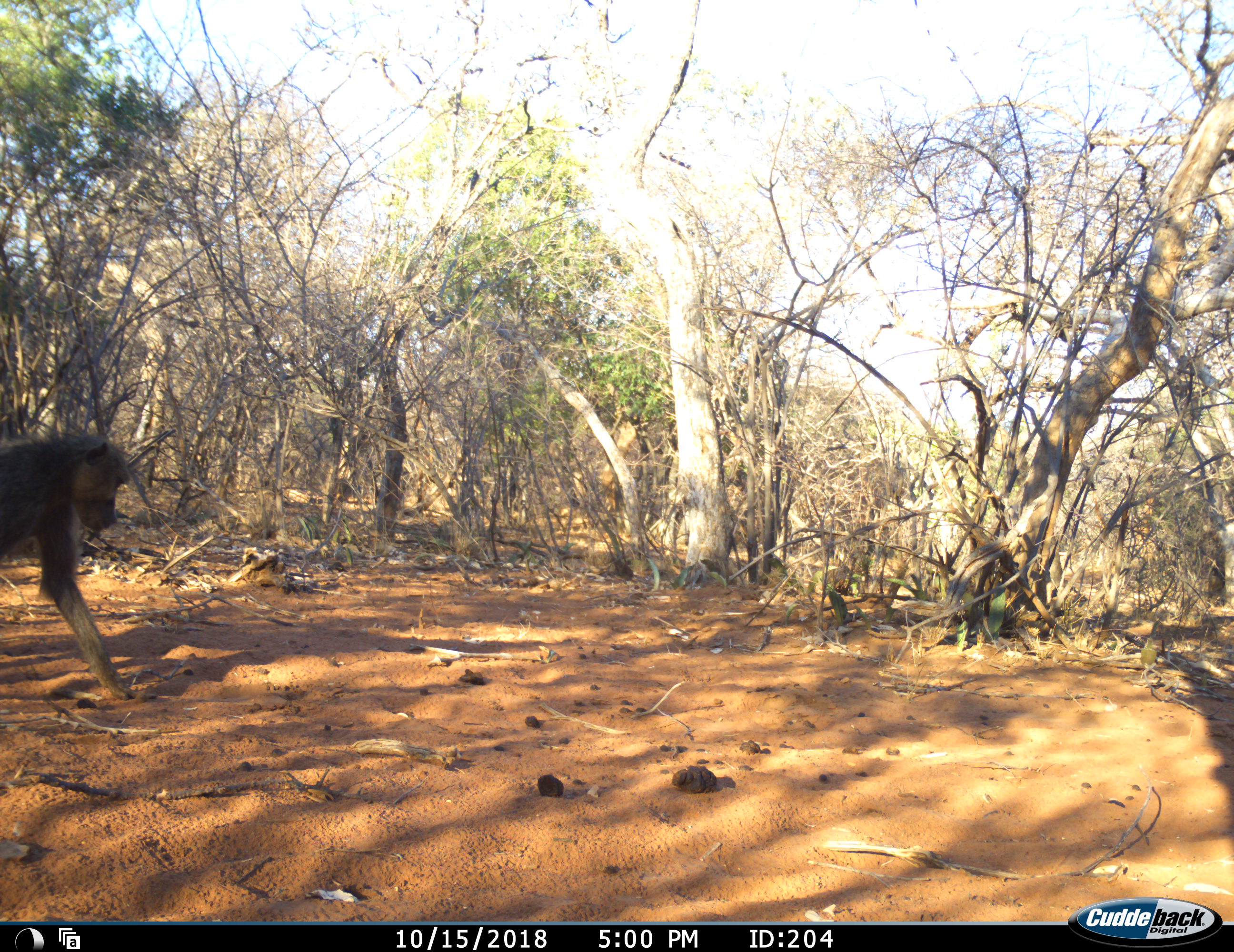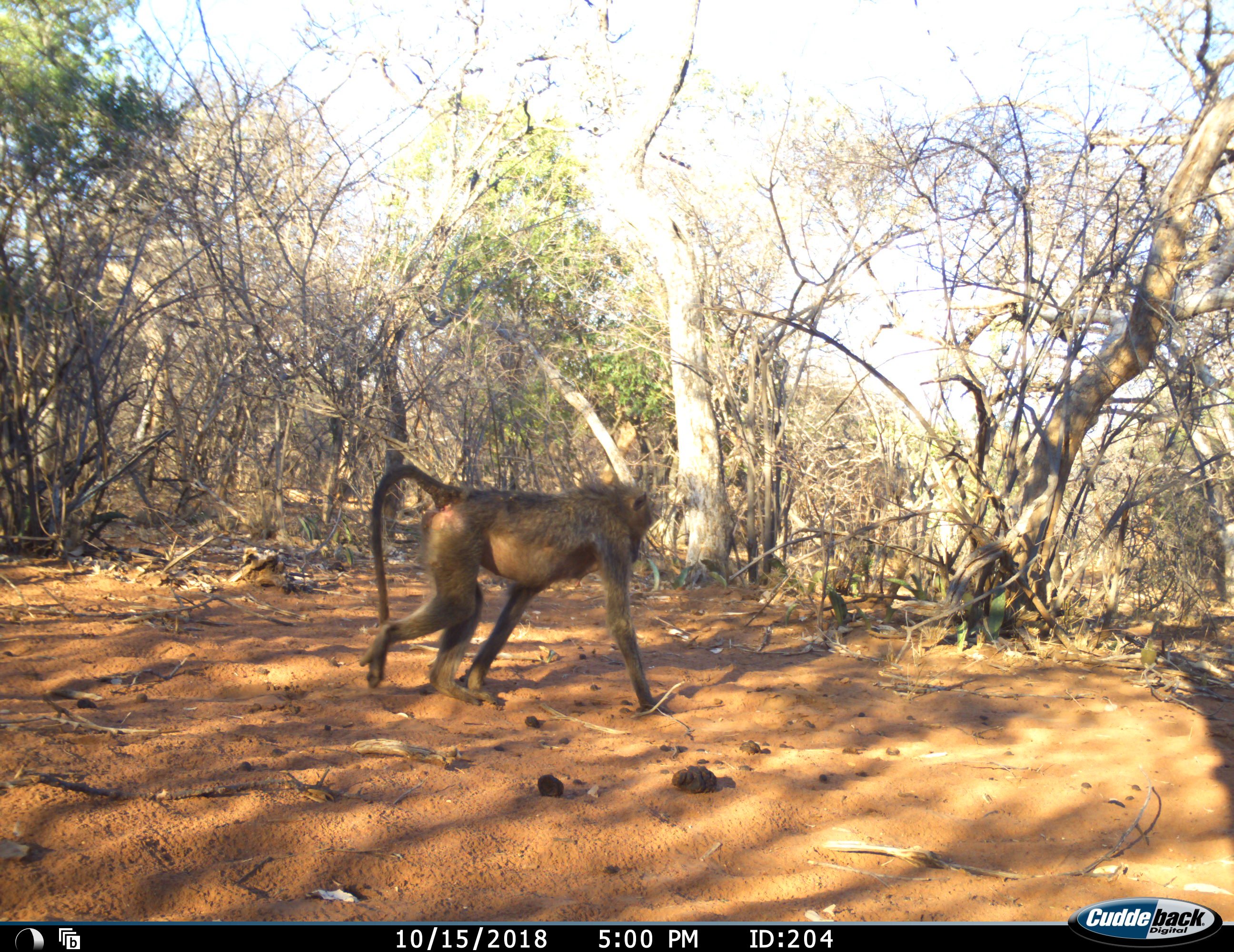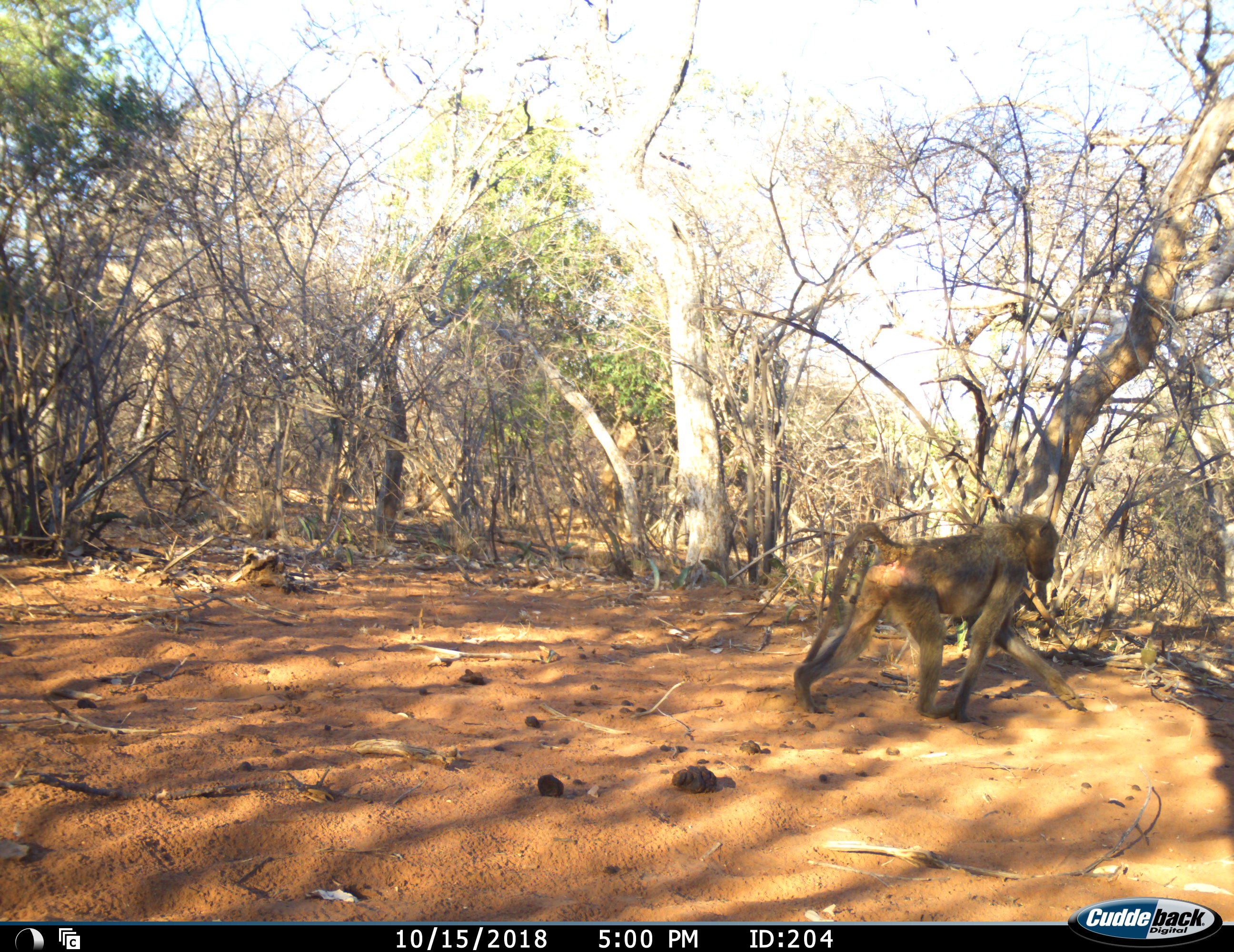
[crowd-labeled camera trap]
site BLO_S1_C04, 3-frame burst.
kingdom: Animalia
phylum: Chordata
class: Mammalia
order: Primates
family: Cercopithecidae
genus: Papio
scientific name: Papio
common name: baboon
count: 1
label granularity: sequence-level